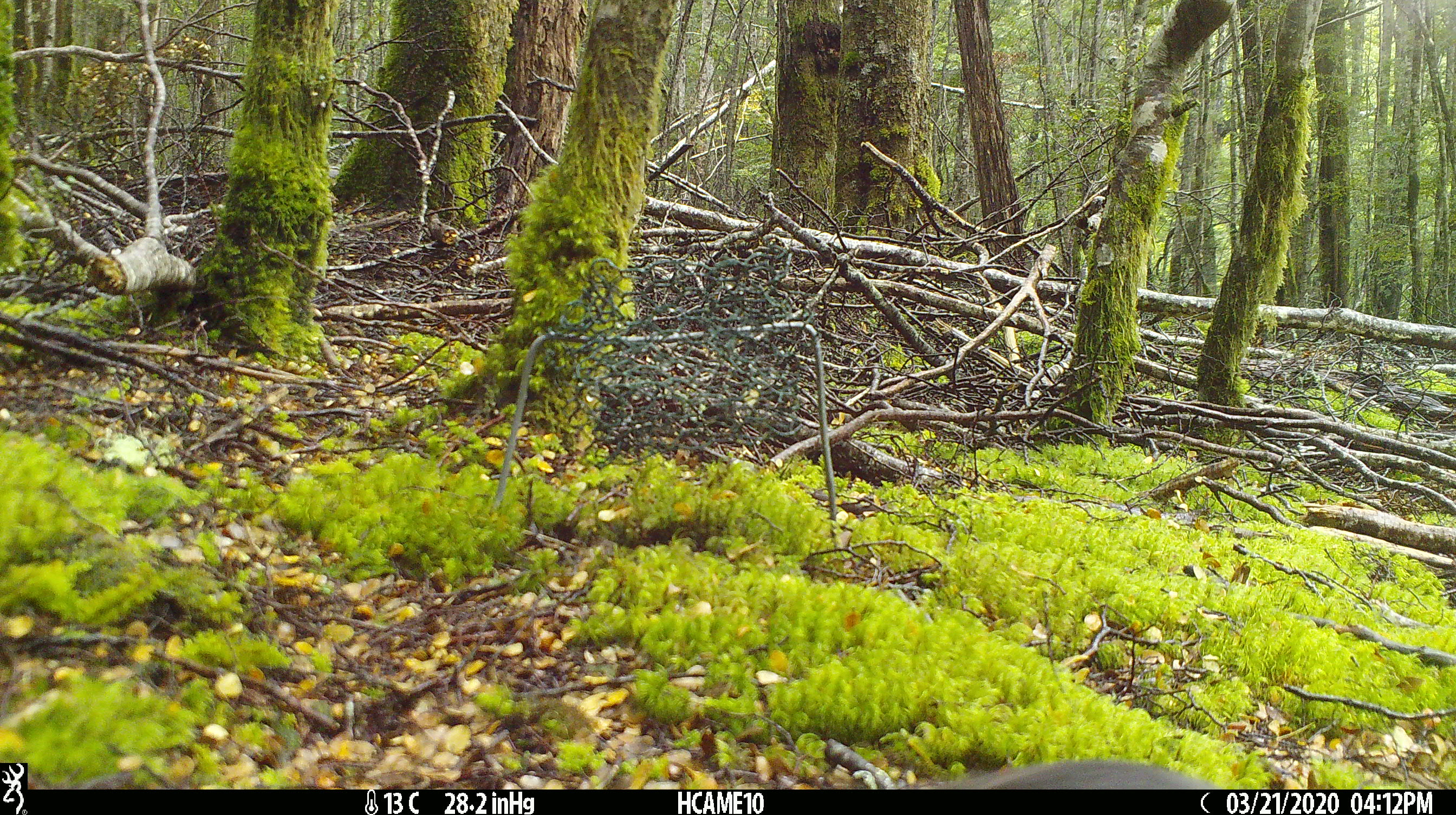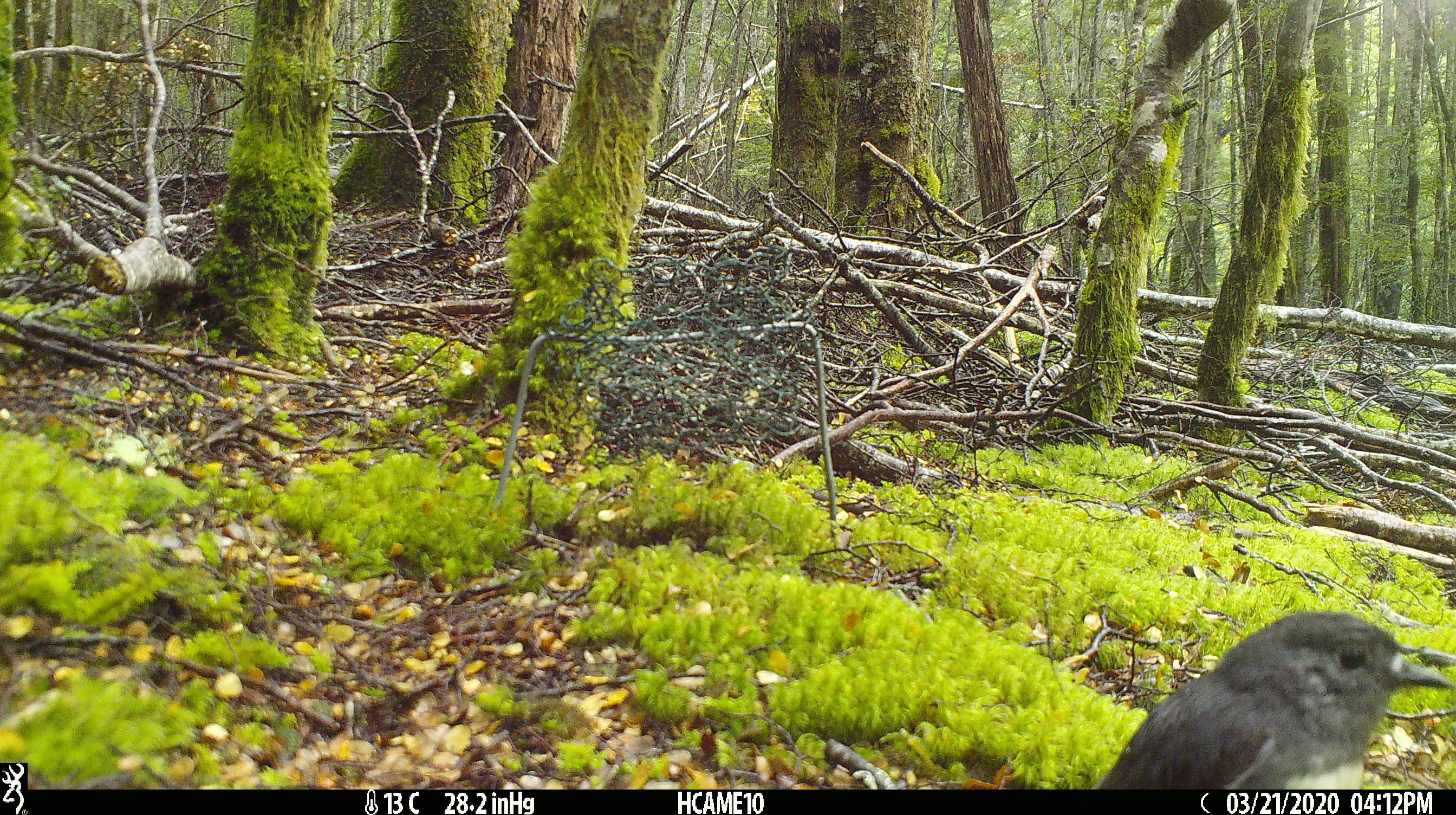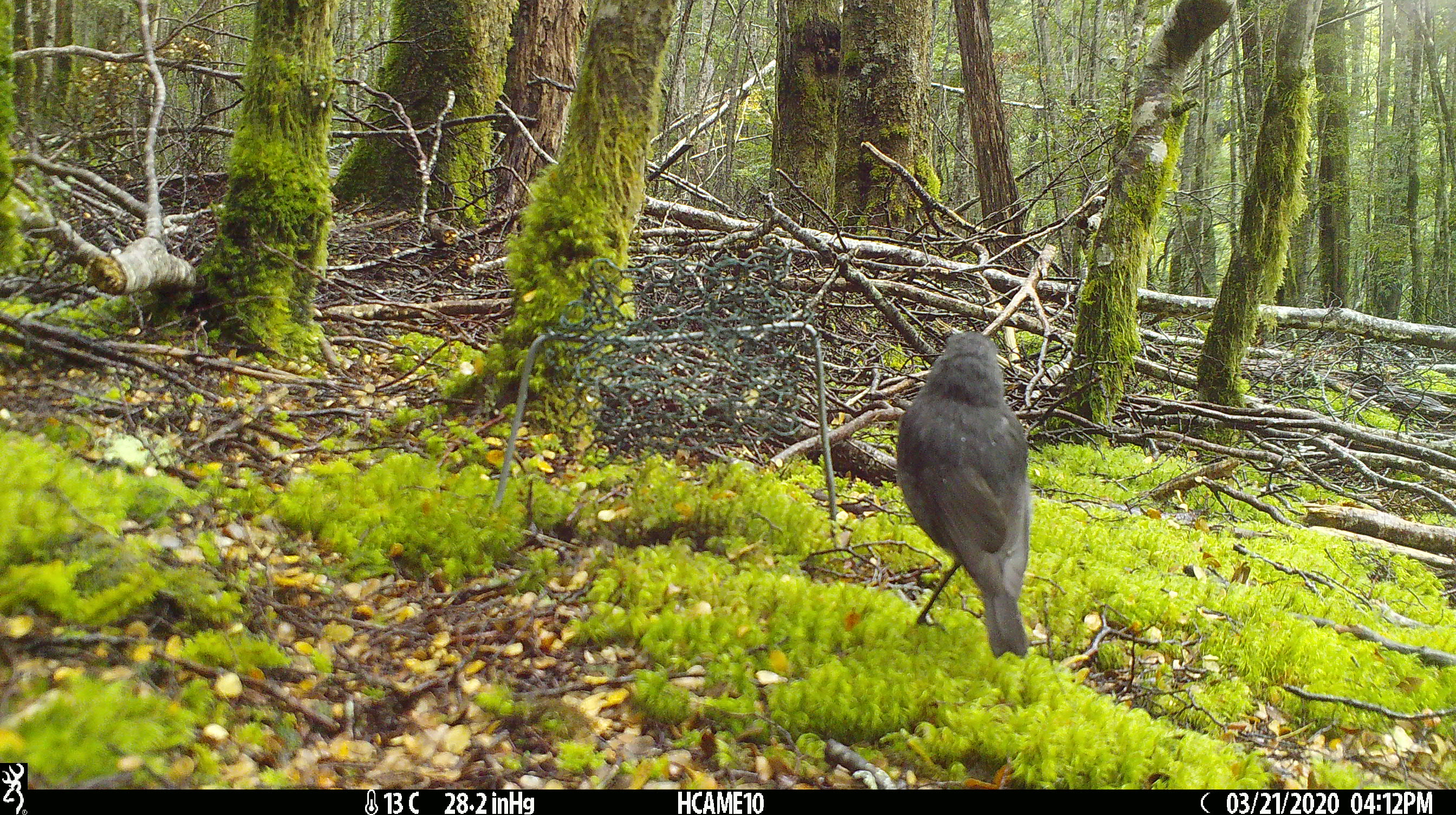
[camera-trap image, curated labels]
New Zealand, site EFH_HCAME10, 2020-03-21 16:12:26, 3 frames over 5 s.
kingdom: Animalia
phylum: Chordata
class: Aves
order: Passeriformes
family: Petroicidae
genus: Petroica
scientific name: Petroica macrocephala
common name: tomtit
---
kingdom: Animalia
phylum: Chordata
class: Aves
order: Passeriformes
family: Petroicidae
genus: Petroica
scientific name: Petroica australis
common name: new zealand robin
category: robin